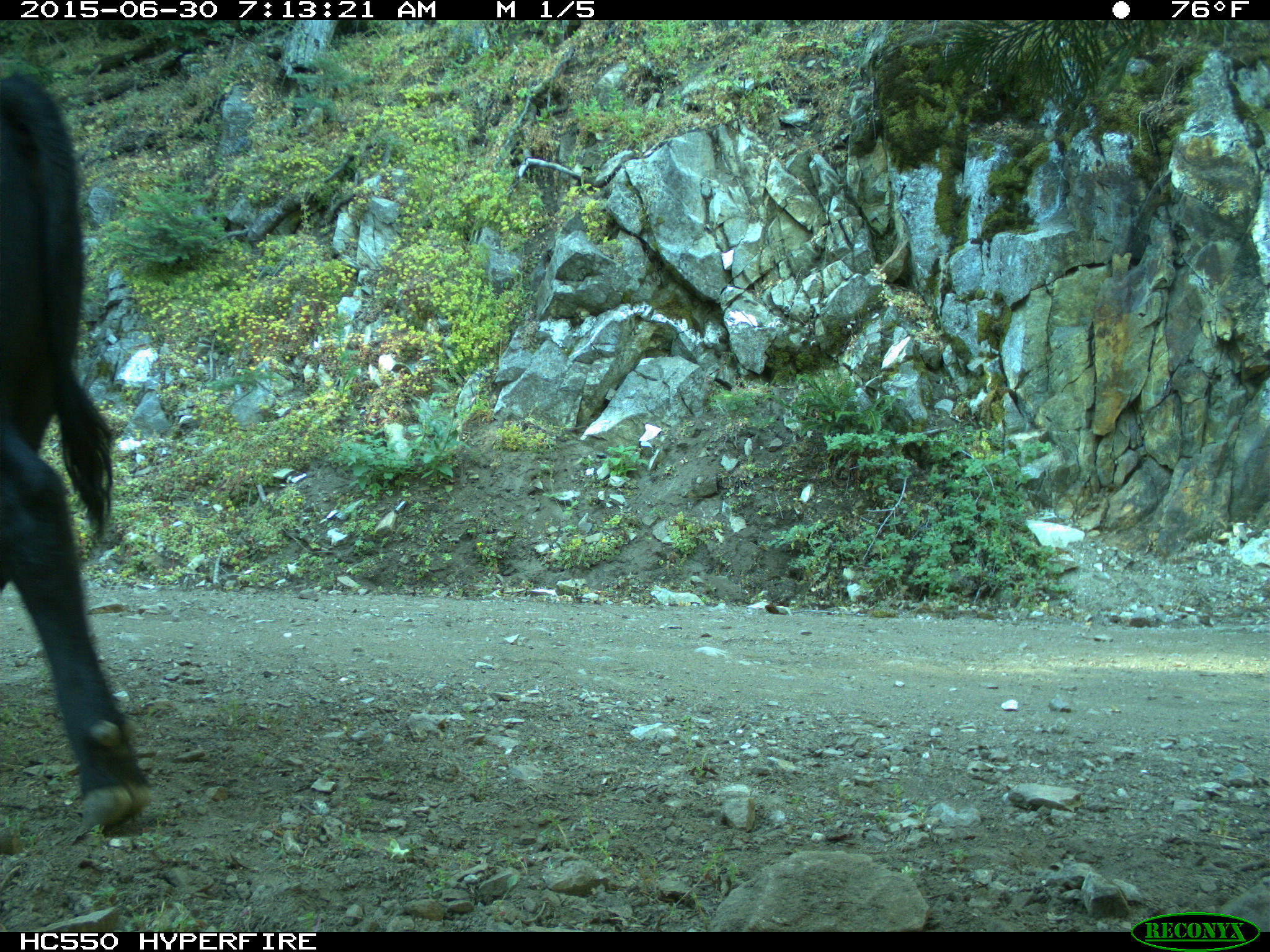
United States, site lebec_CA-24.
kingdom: Animalia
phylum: Chordata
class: Mammalia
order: Artiodactyla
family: Bovidae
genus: Bos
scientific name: Bos taurus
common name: domestic cow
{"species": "Bos taurus (domestic cow)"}